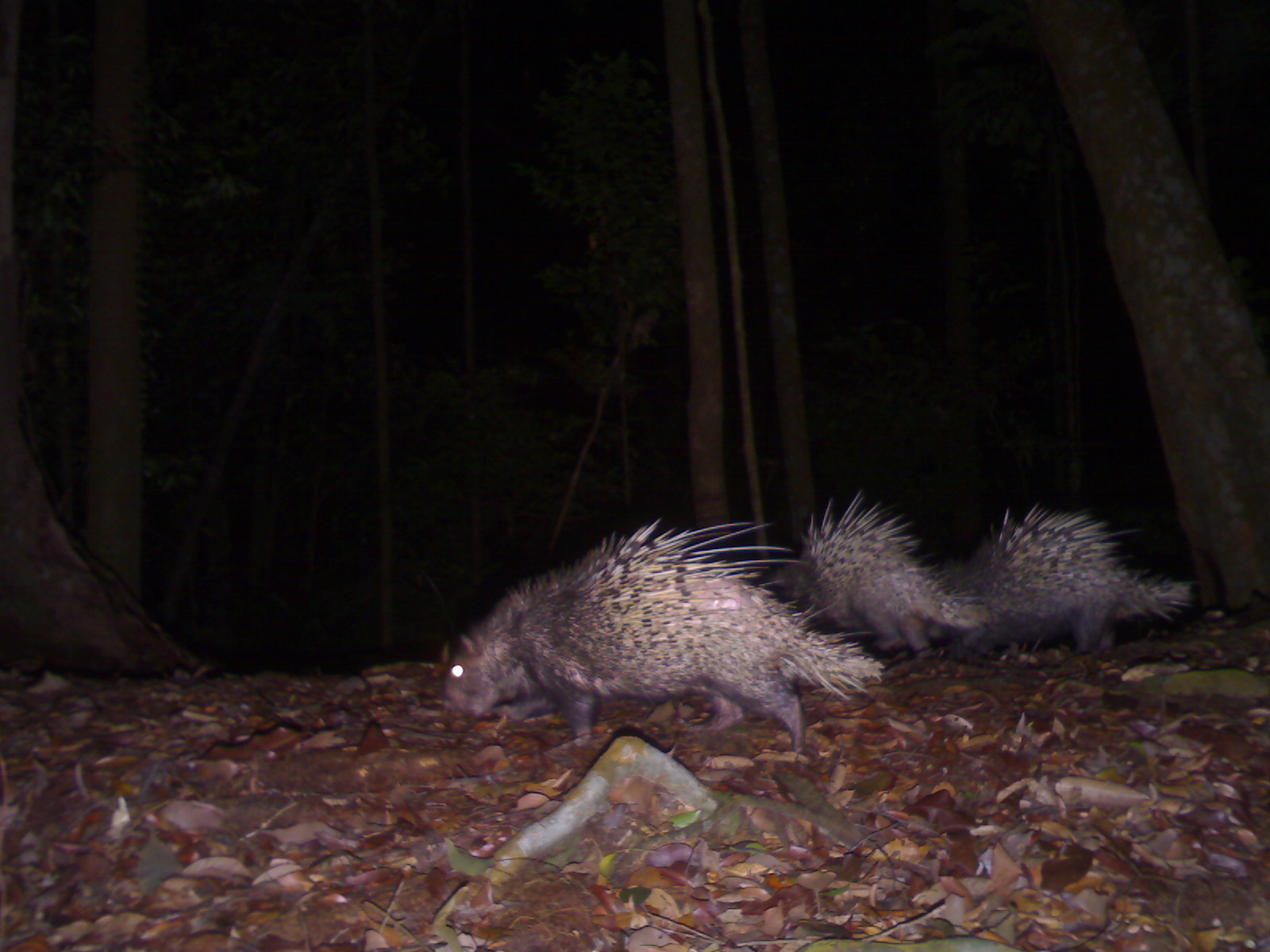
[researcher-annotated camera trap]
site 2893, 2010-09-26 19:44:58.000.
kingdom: Animalia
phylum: Chordata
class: Mammalia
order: Rodentia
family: Hystricidae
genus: Hystrix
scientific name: Hystrix brachyura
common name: east asian porcupine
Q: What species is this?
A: Hystrix brachyura (east asian porcupine).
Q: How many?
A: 3.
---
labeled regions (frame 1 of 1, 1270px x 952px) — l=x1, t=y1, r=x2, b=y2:
hystrix brachyura: l=441, t=516, r=886, b=758; l=939, t=498, r=1197, b=653; l=765, t=488, r=993, b=655